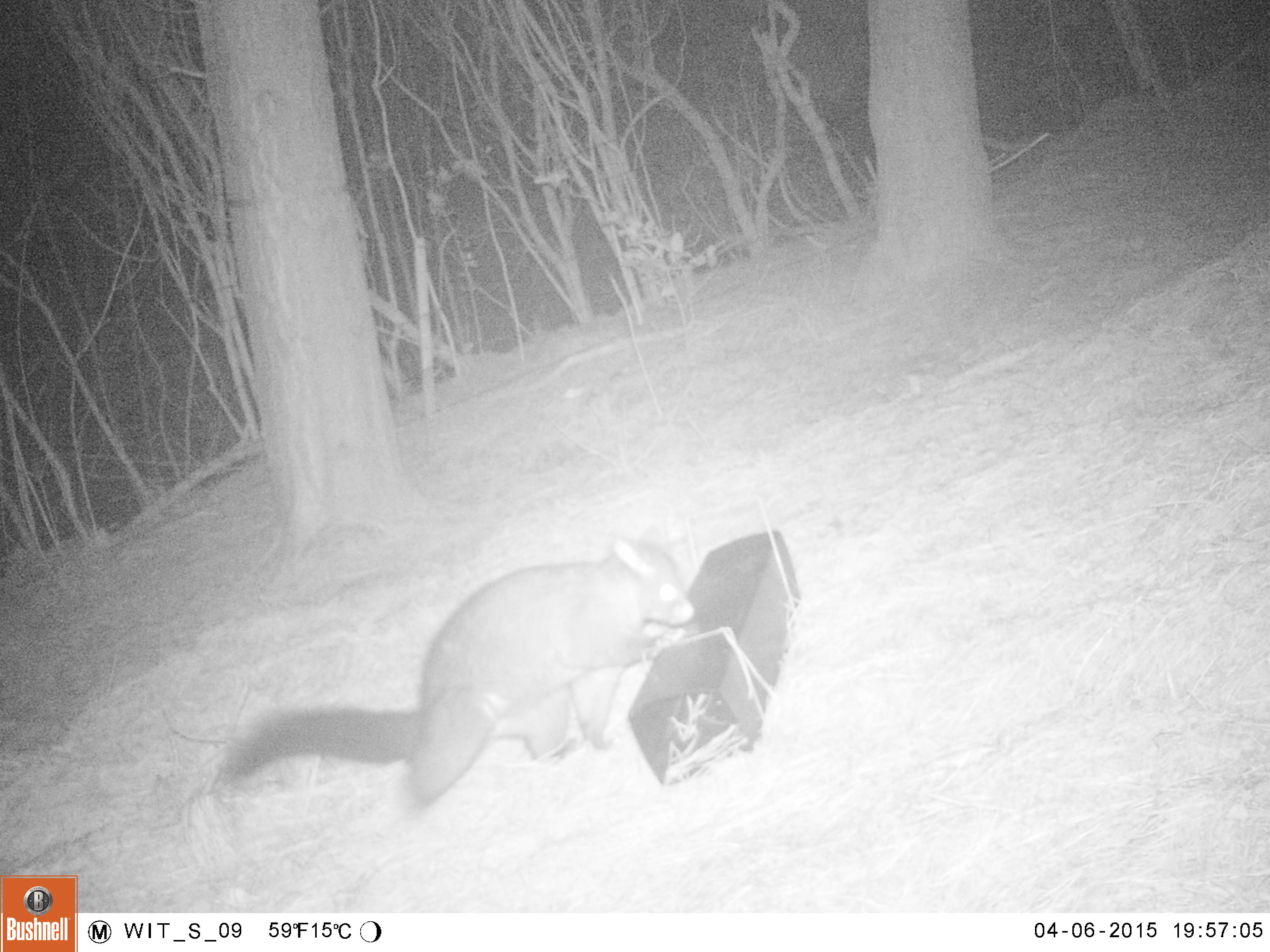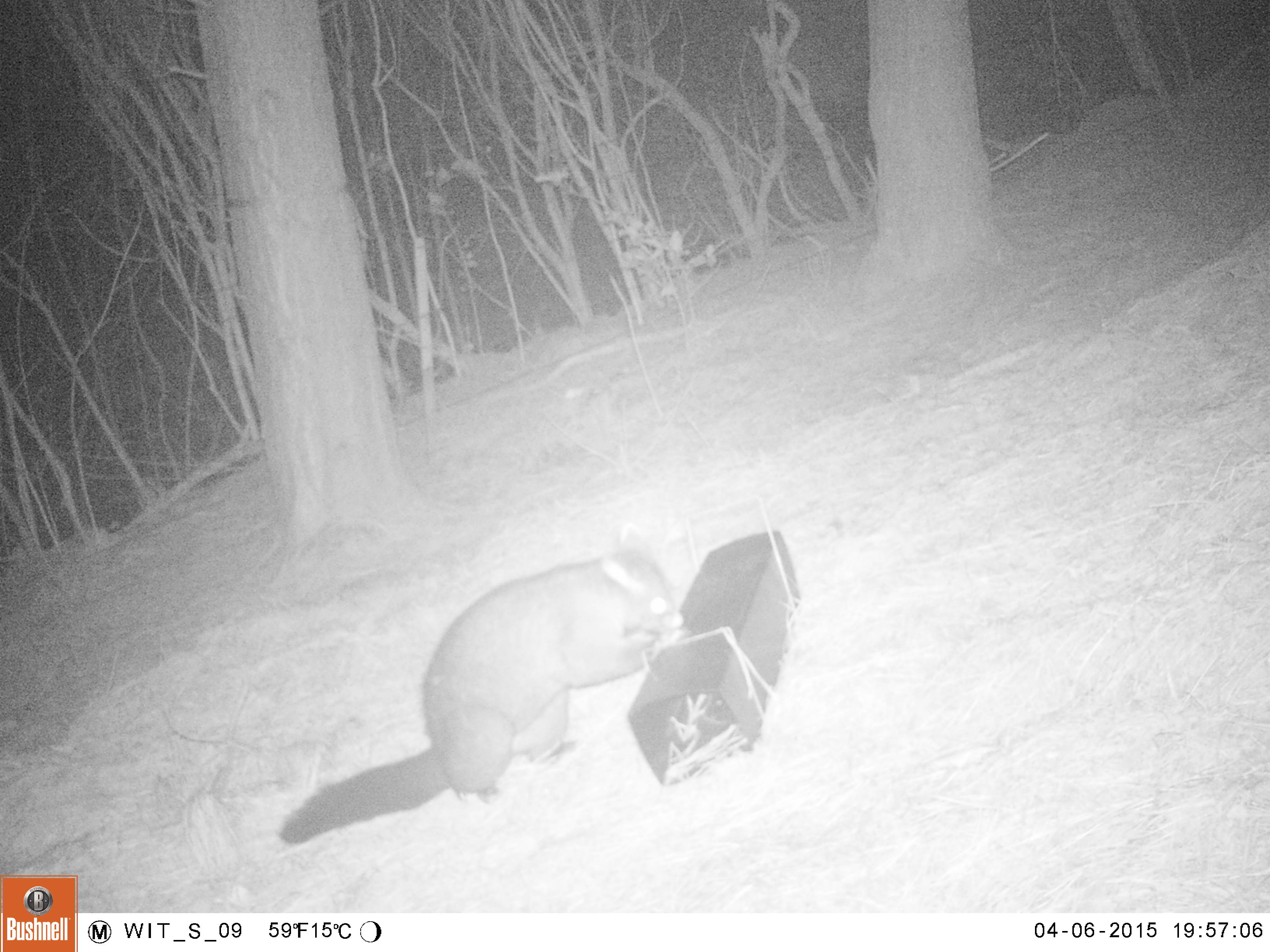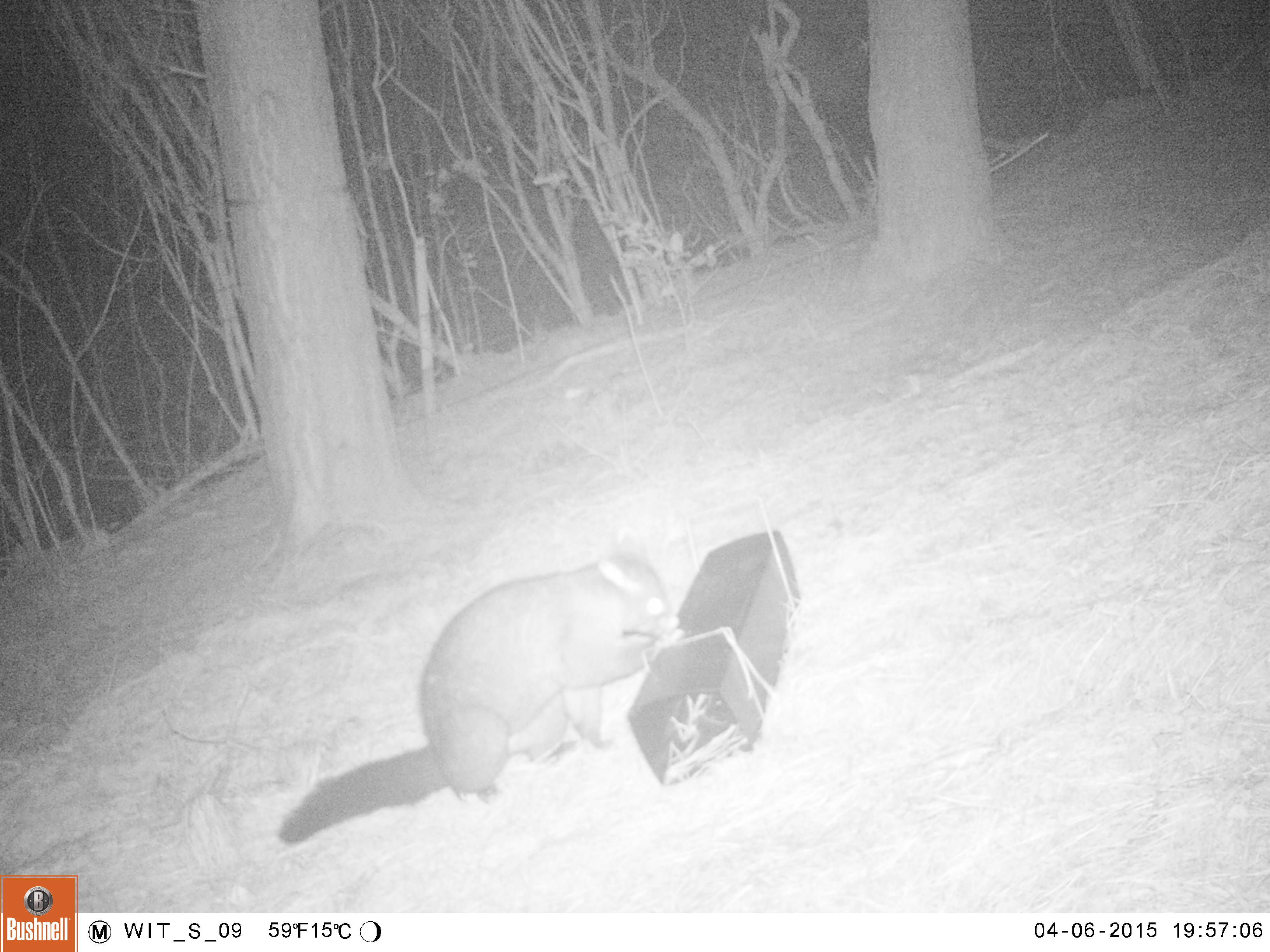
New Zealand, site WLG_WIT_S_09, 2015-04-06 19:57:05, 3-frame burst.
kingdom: Animalia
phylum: Chordata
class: Mammalia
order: Diprotodontia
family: Phalangeridae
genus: Trichosurus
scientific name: Trichosurus vulpecula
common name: common brushtail possum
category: possum